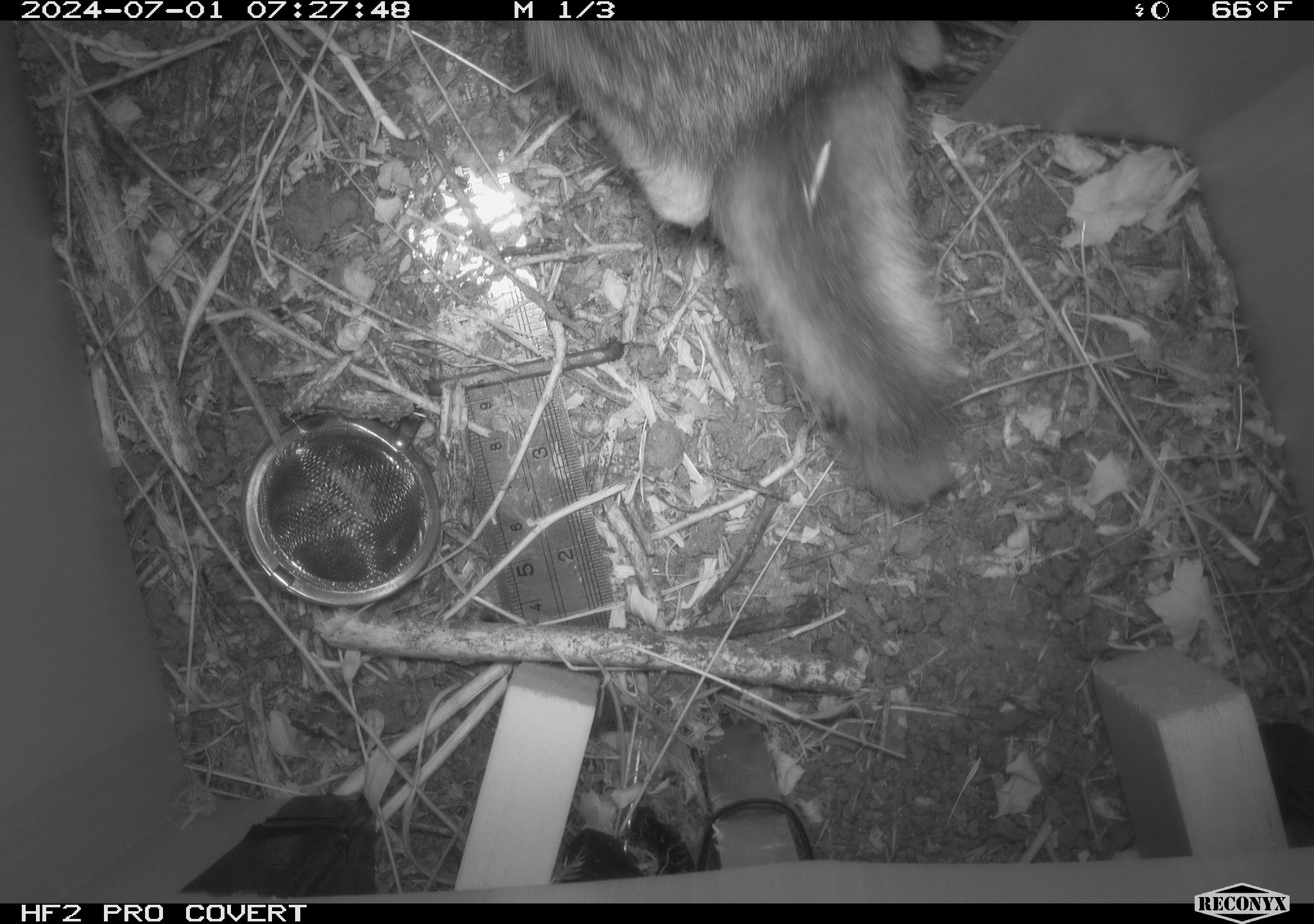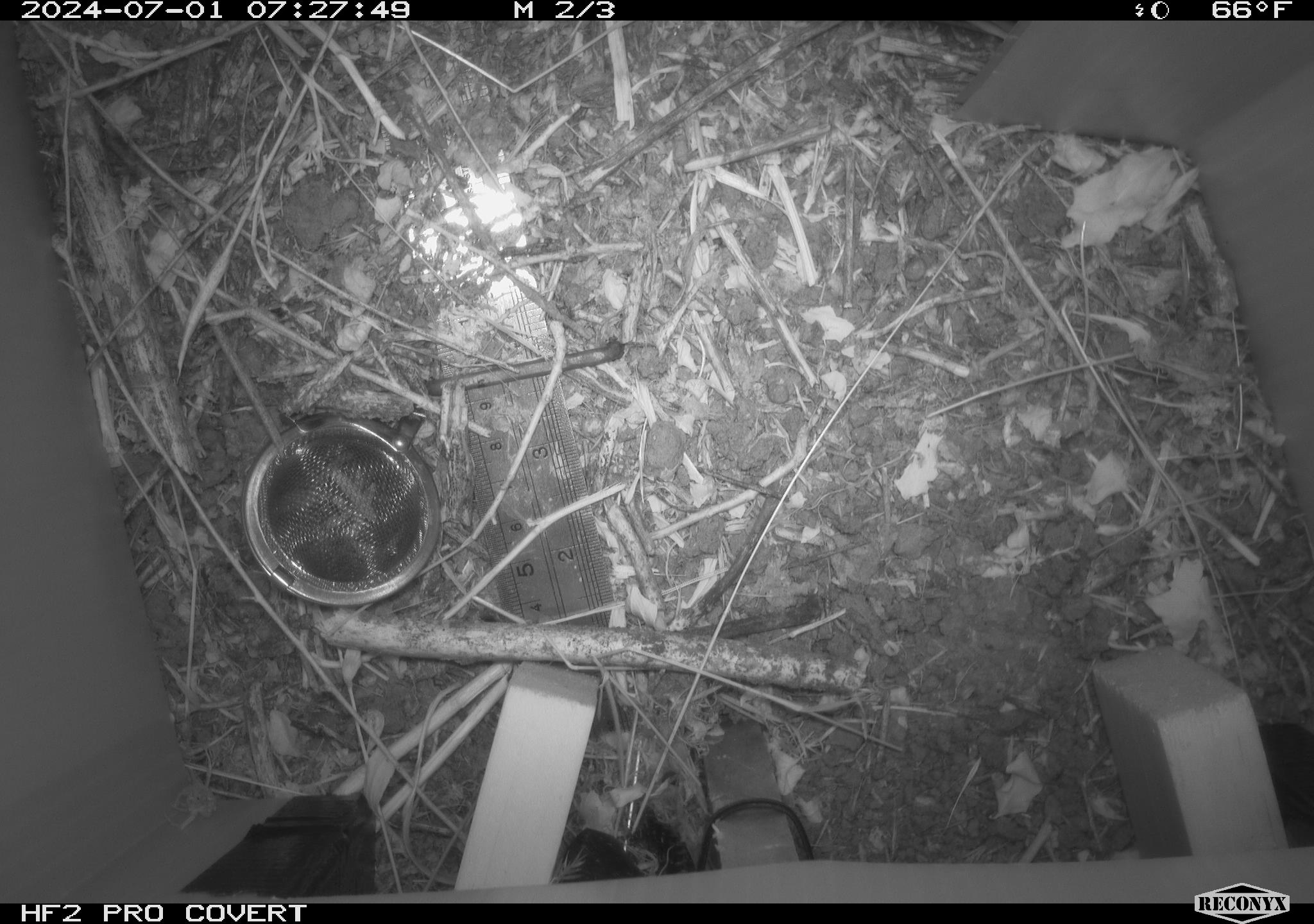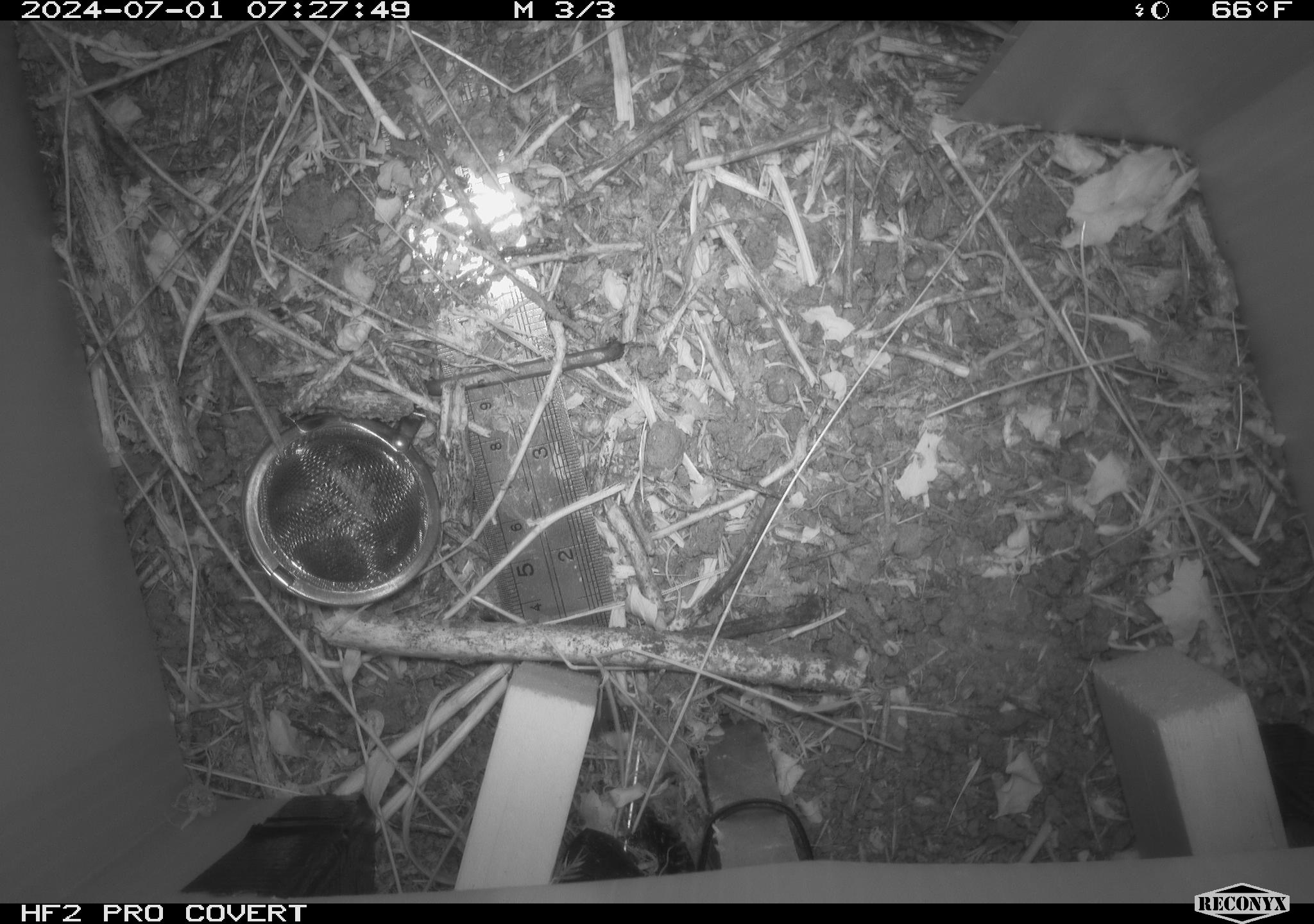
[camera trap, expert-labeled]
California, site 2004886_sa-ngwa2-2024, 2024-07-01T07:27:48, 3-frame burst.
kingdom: Animalia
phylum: Chordata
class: Mammalia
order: Lagomorpha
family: Leporidae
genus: Sylvilagus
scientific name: Sylvilagus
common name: cottontail rabbits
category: sylvilagus species